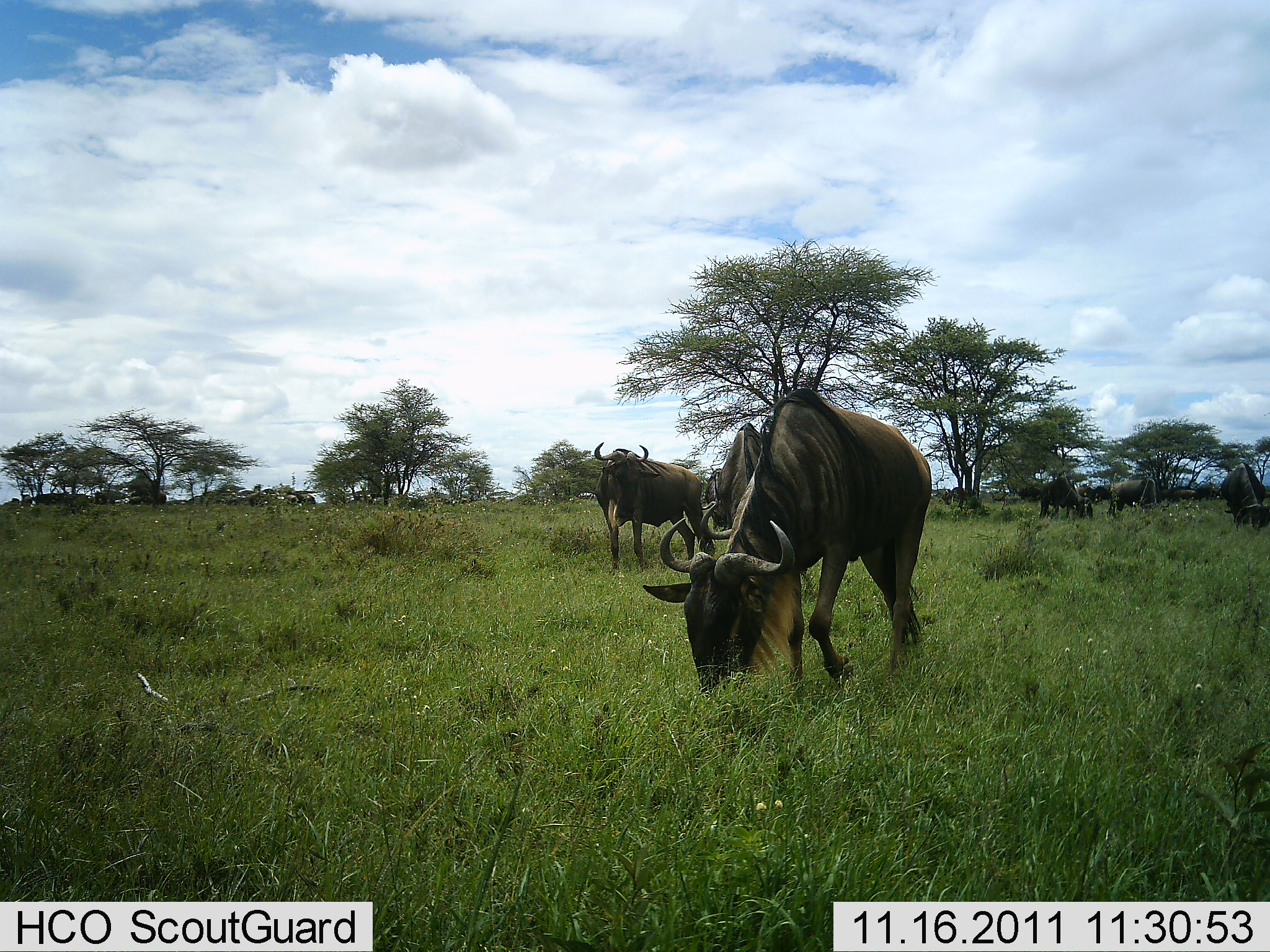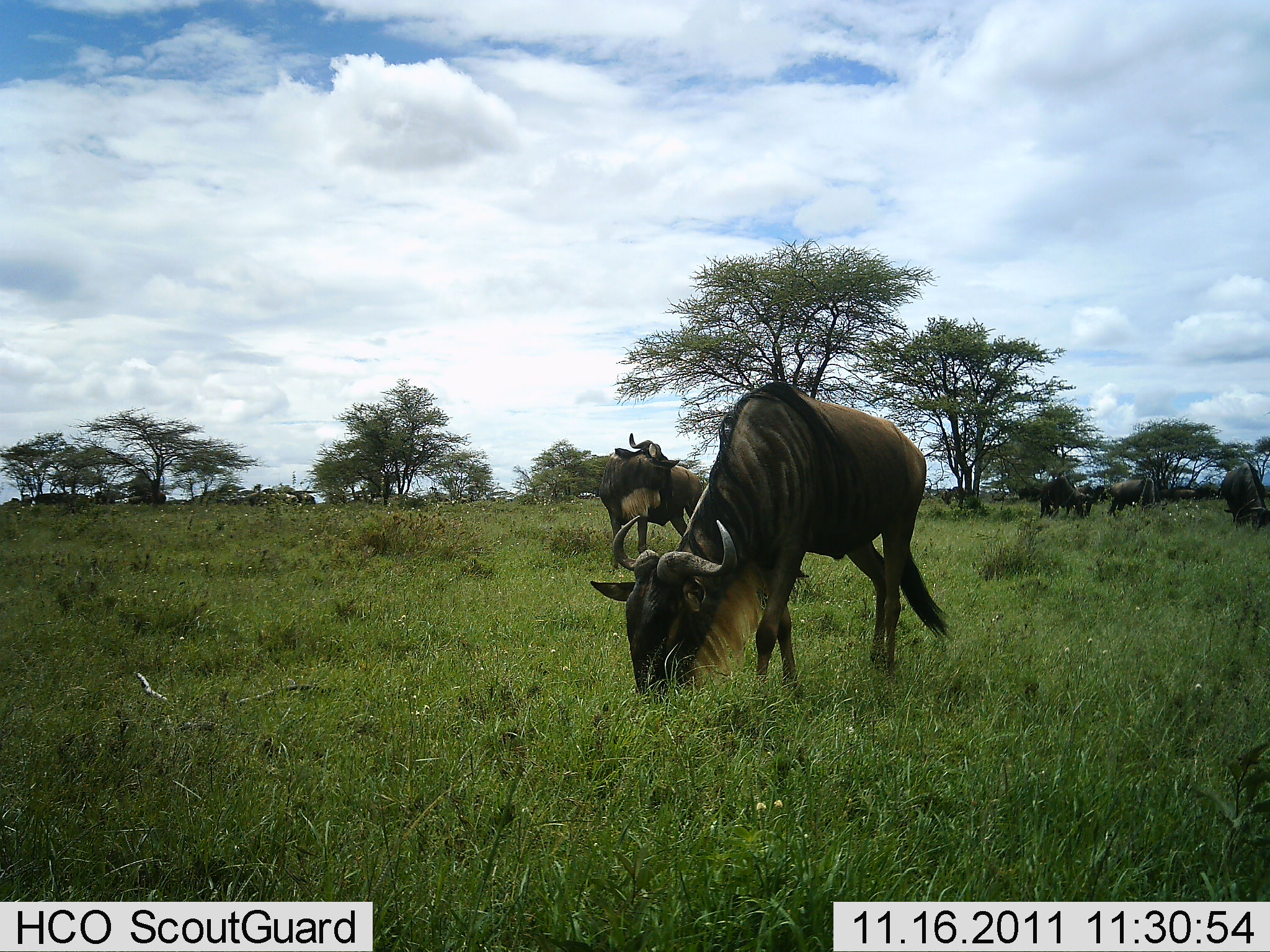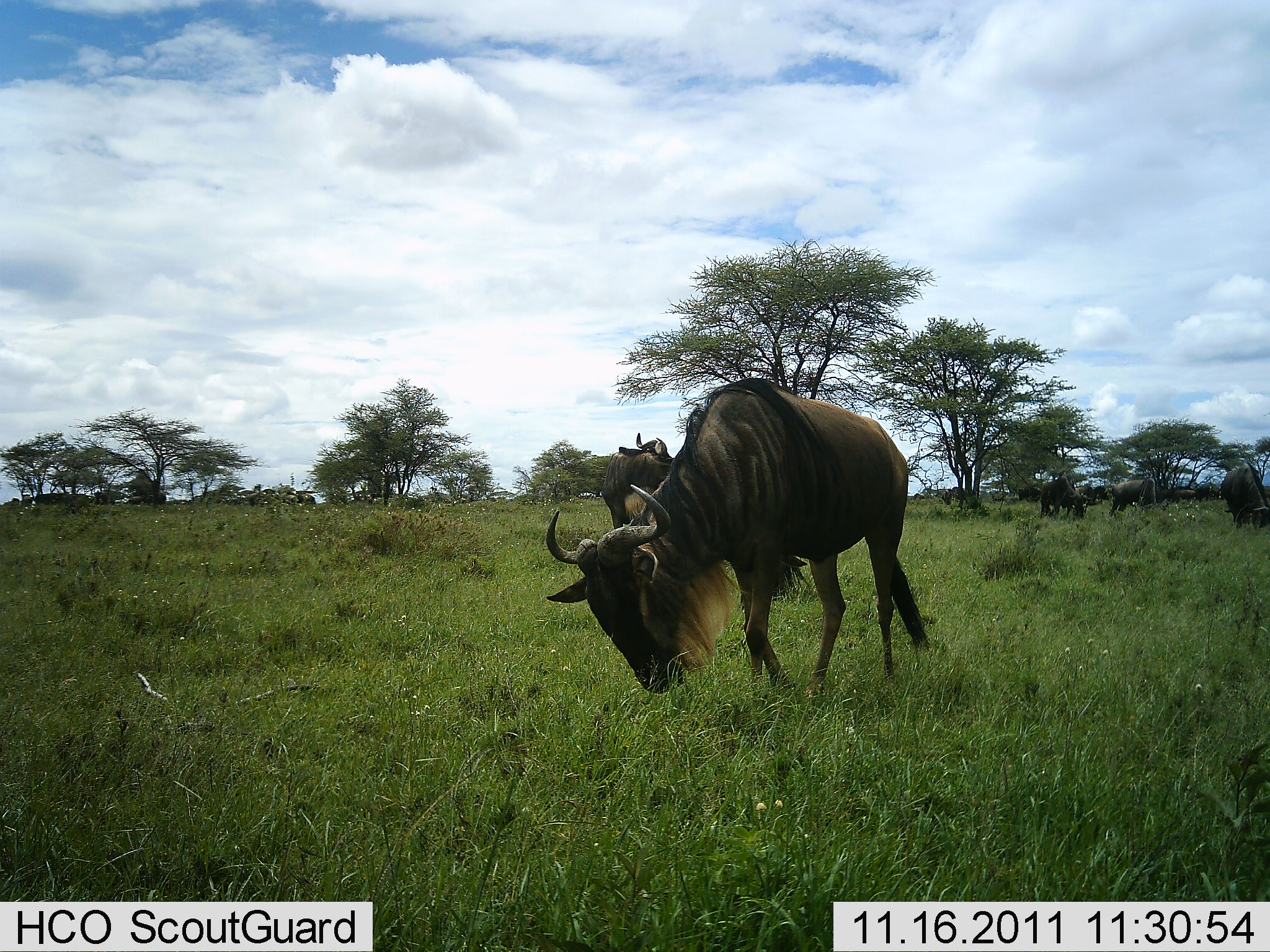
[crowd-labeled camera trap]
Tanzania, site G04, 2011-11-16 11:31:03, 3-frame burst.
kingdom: Animalia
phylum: Chordata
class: Mammalia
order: Artiodactyla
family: Bovidae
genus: Connochaetes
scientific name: Connochaetes taurinus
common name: blue wildebeest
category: wildebeest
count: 8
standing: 73%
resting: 0%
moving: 45%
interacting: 0%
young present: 0%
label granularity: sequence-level